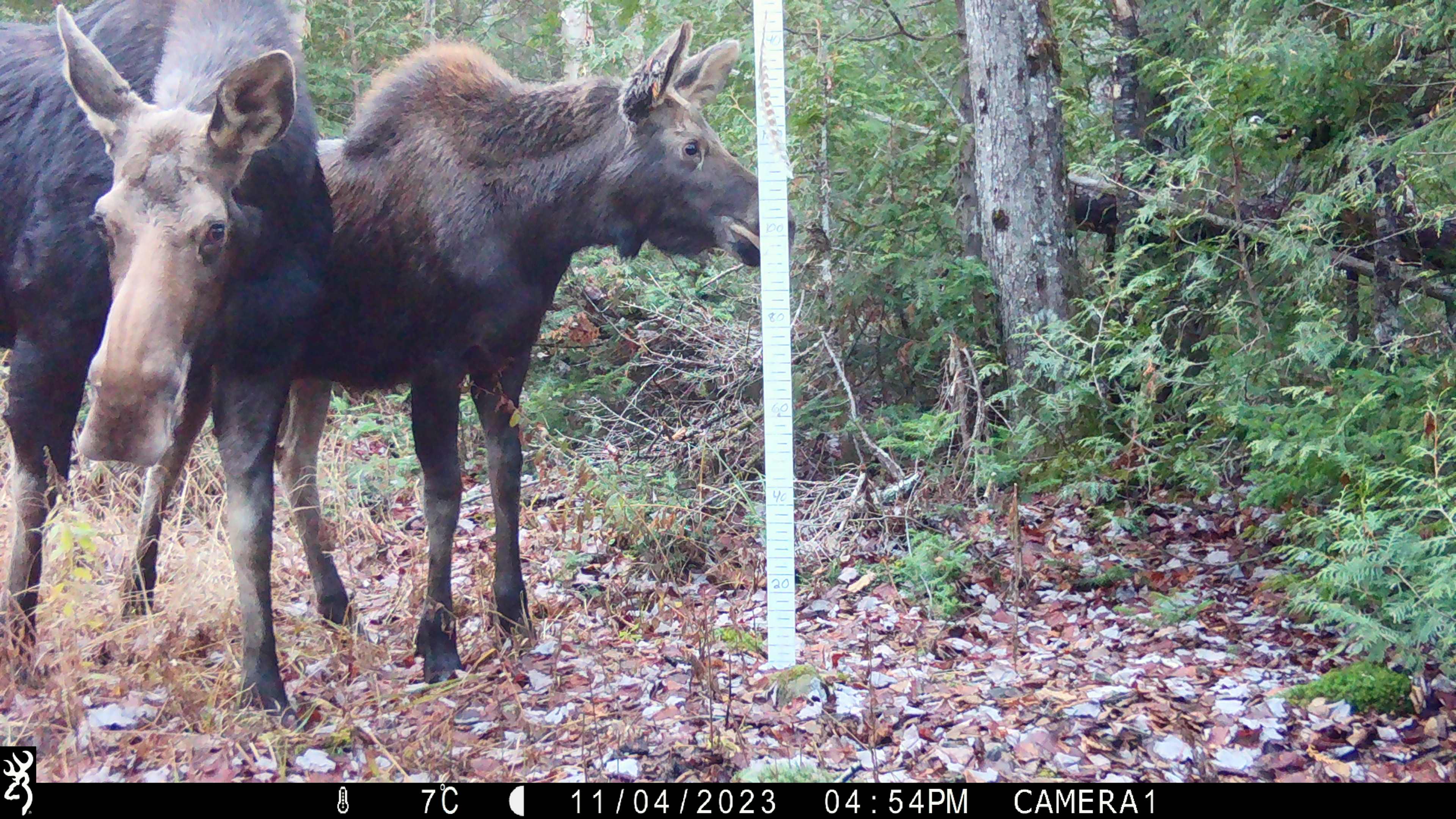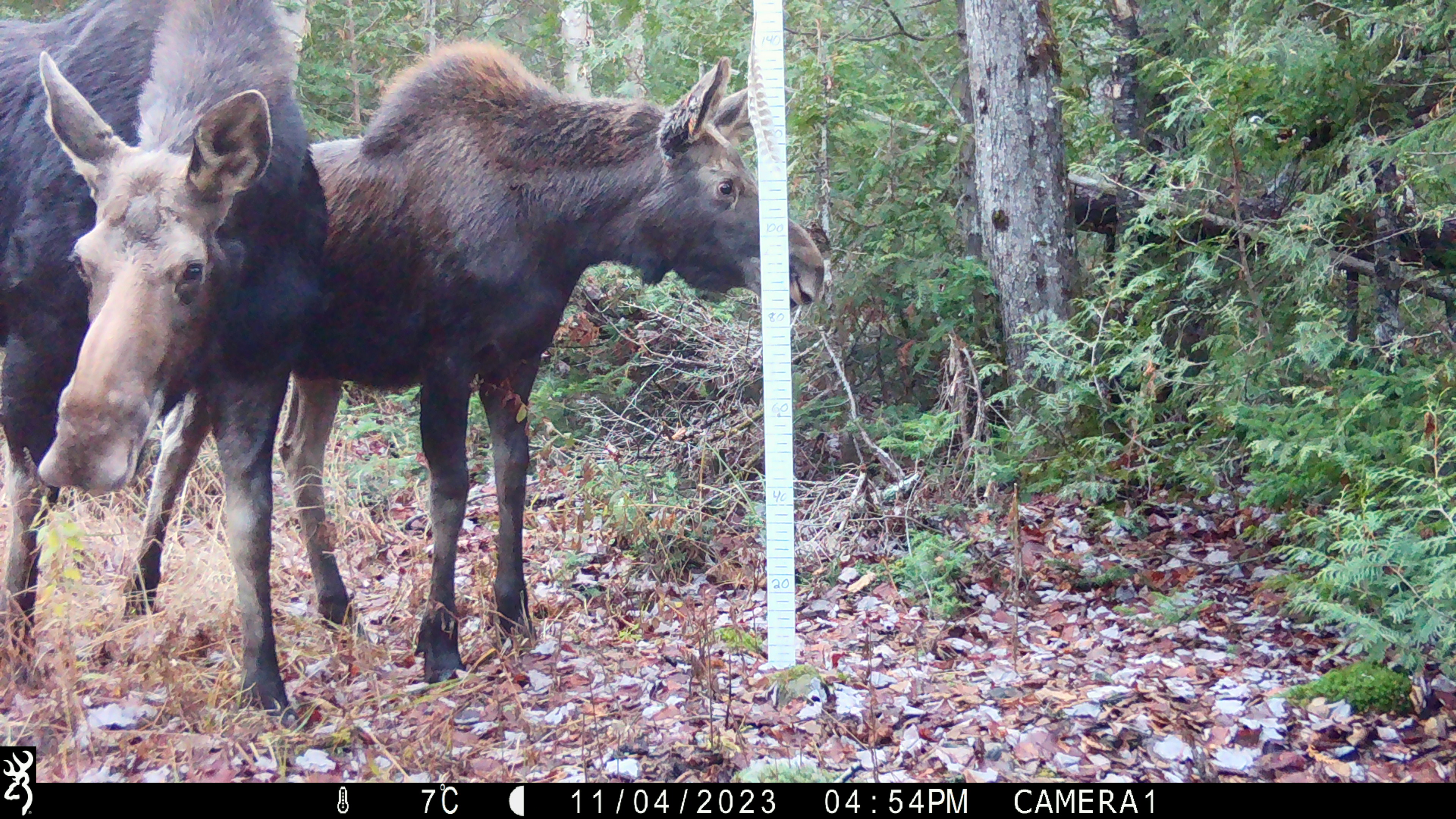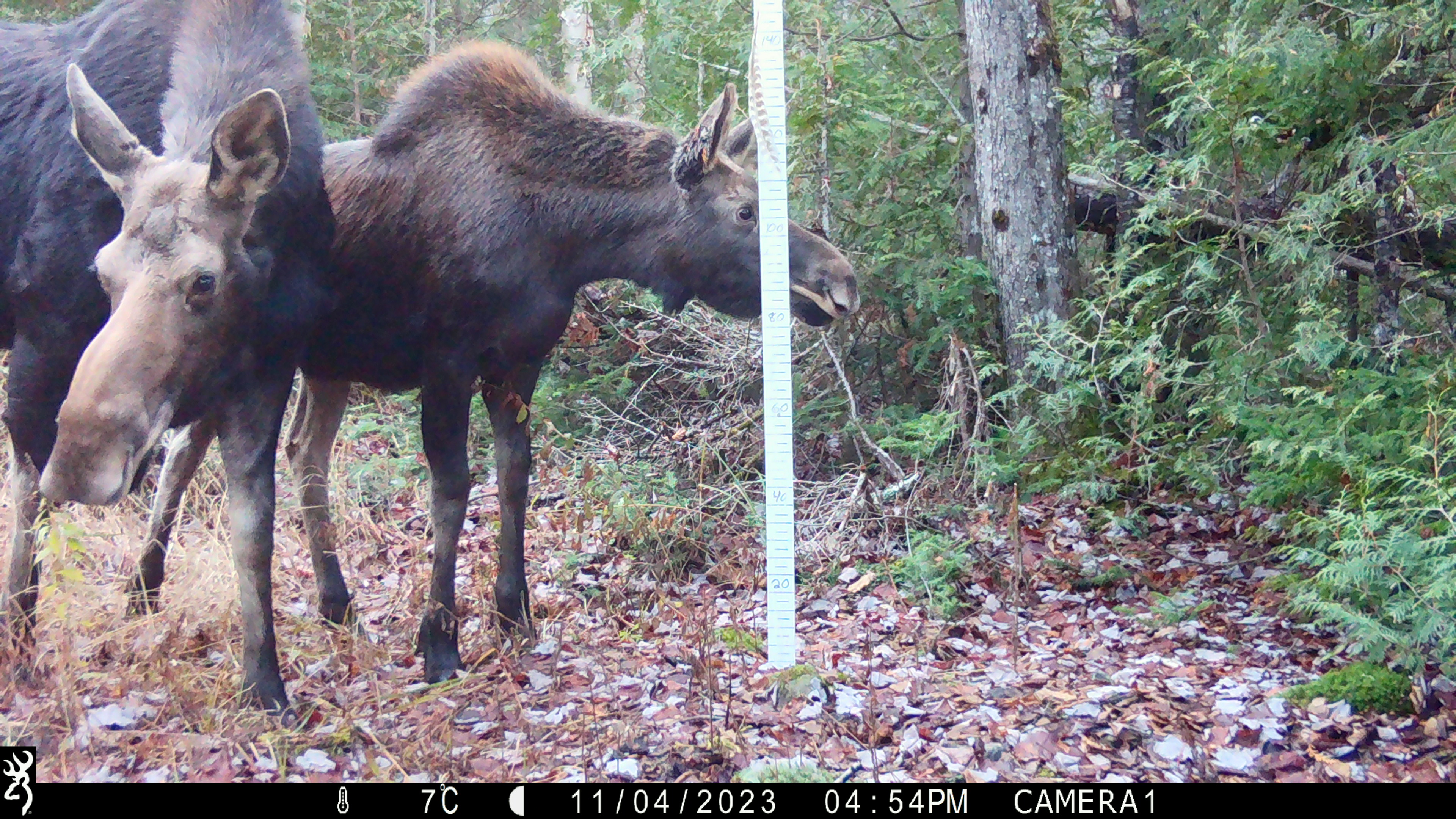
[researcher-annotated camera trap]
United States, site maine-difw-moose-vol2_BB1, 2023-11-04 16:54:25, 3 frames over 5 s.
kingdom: Animalia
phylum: Chordata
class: Mammalia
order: Artiodactyla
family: Cervidae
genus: Alces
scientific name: Alces alces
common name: moose